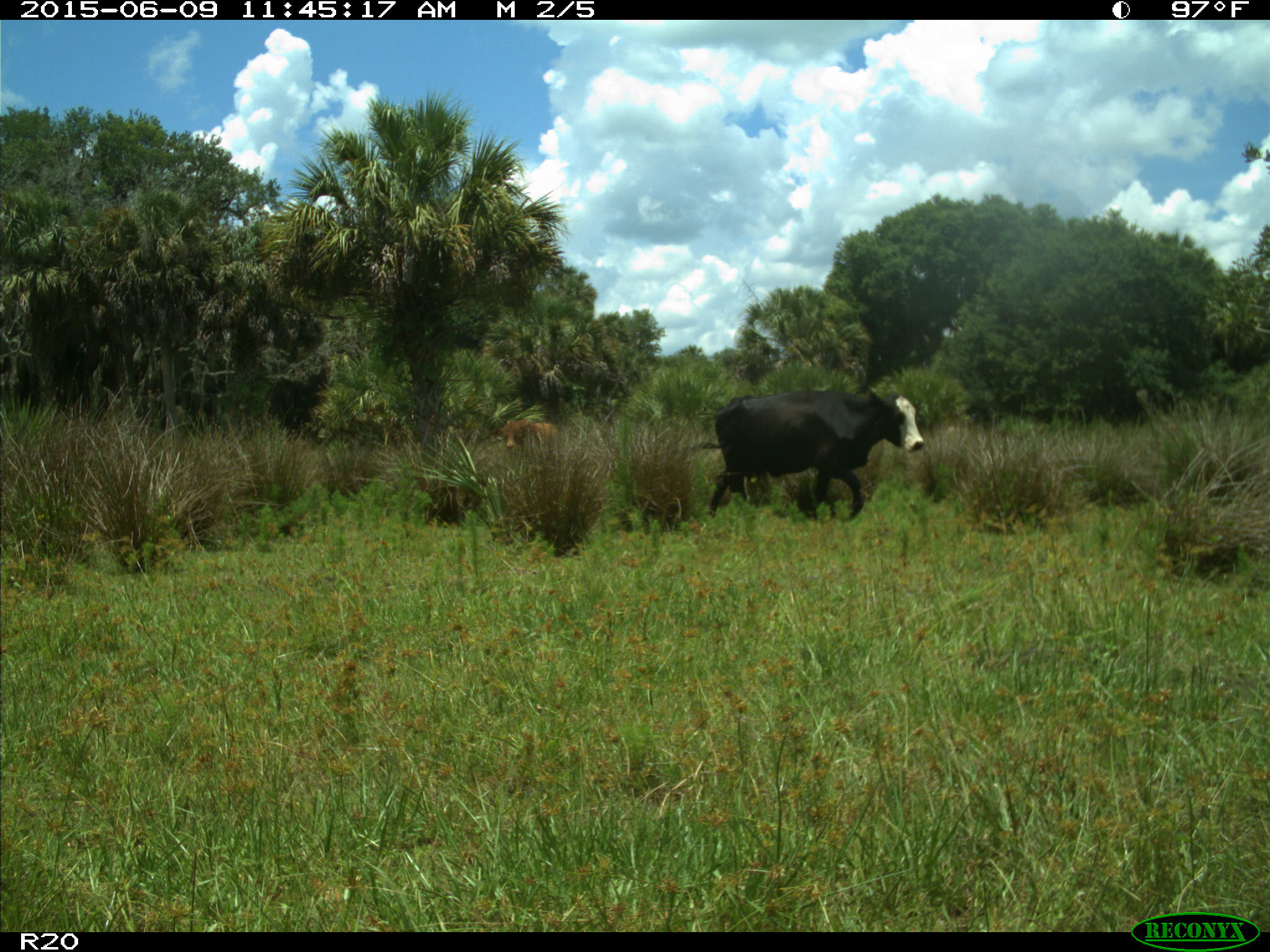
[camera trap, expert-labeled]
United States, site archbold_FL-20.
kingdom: Animalia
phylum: Chordata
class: Mammalia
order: Artiodactyla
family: Bovidae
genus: Bos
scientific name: Bos taurus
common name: domestic cow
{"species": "Bos taurus (domestic cow)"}